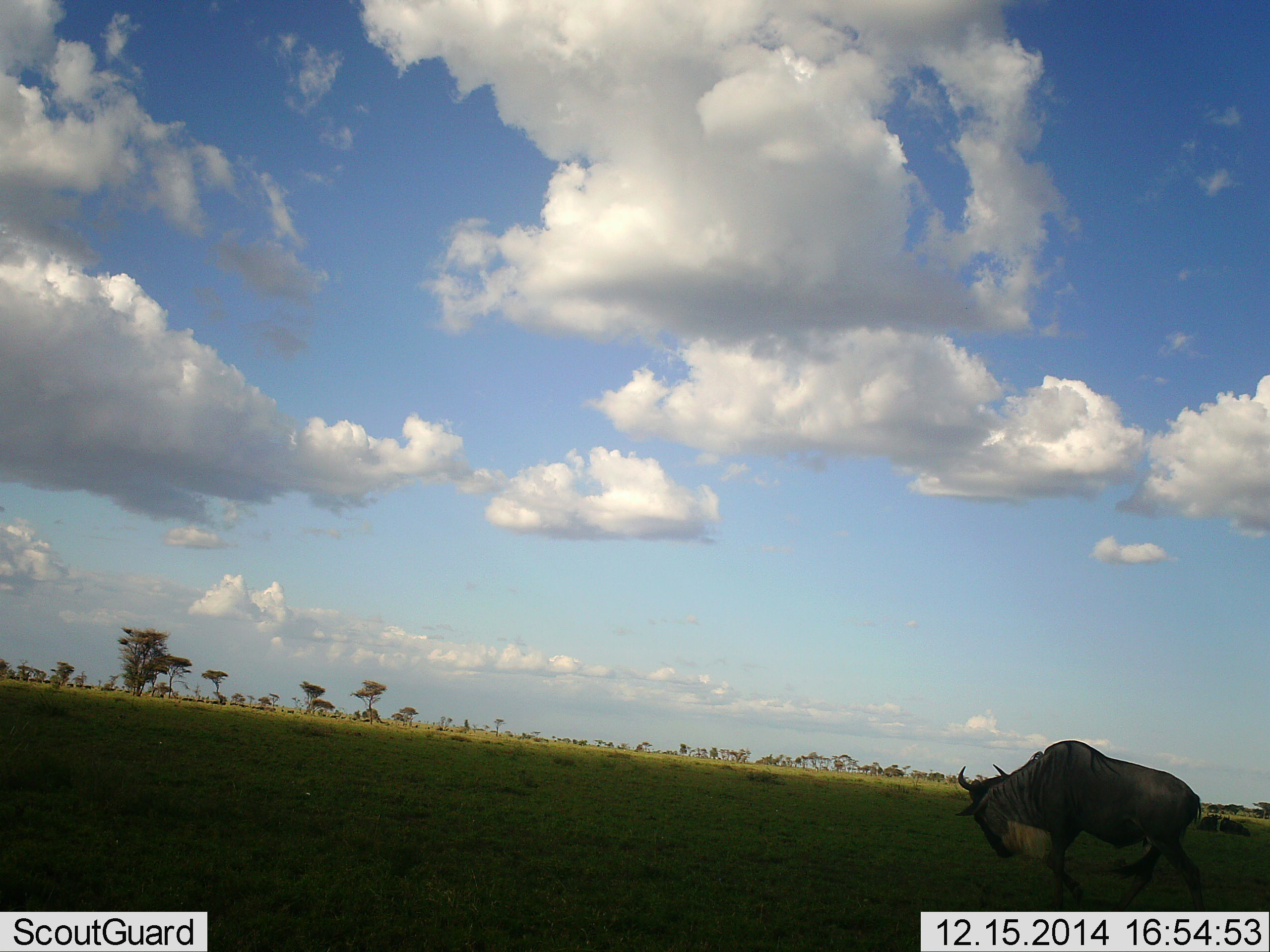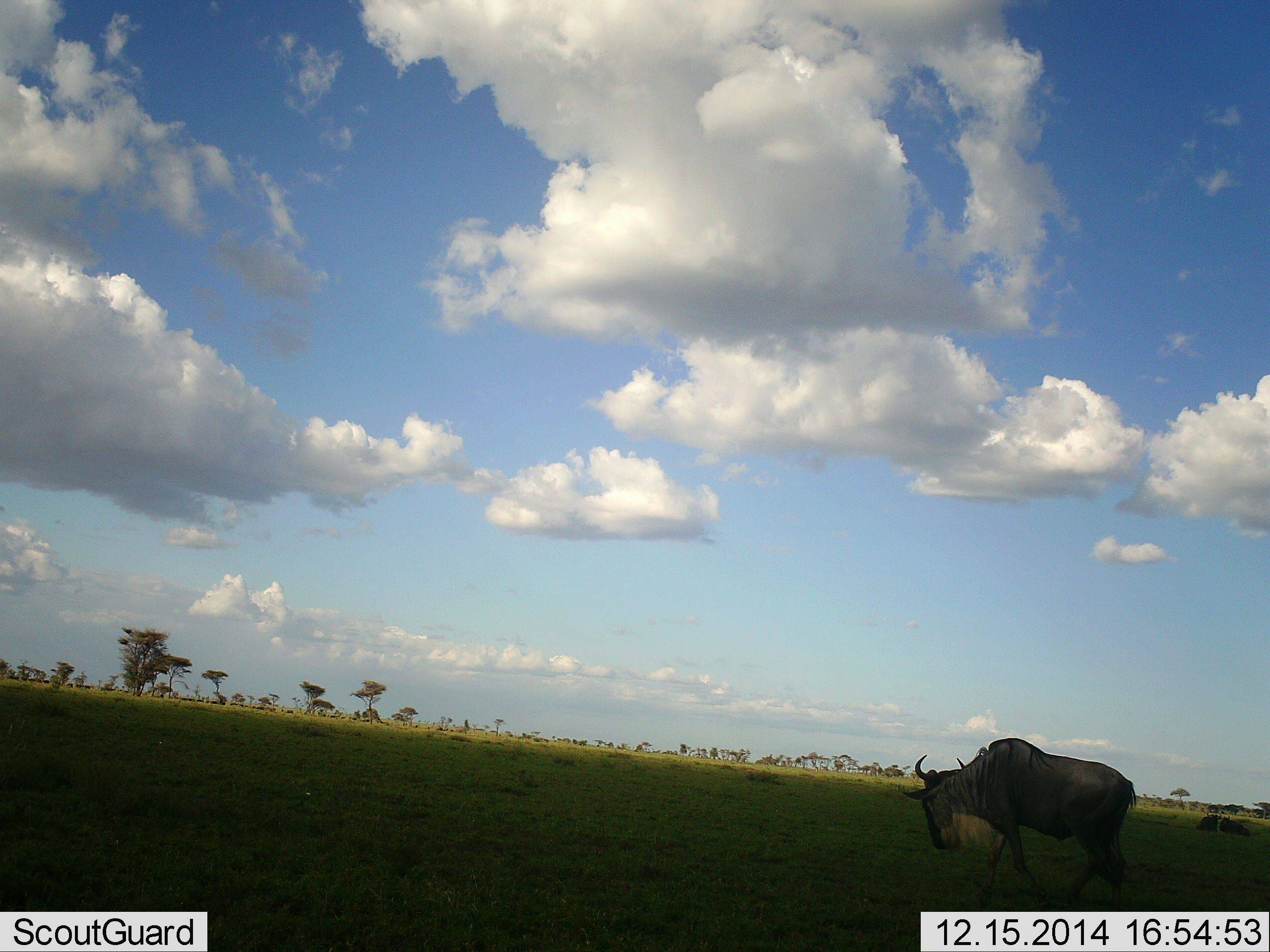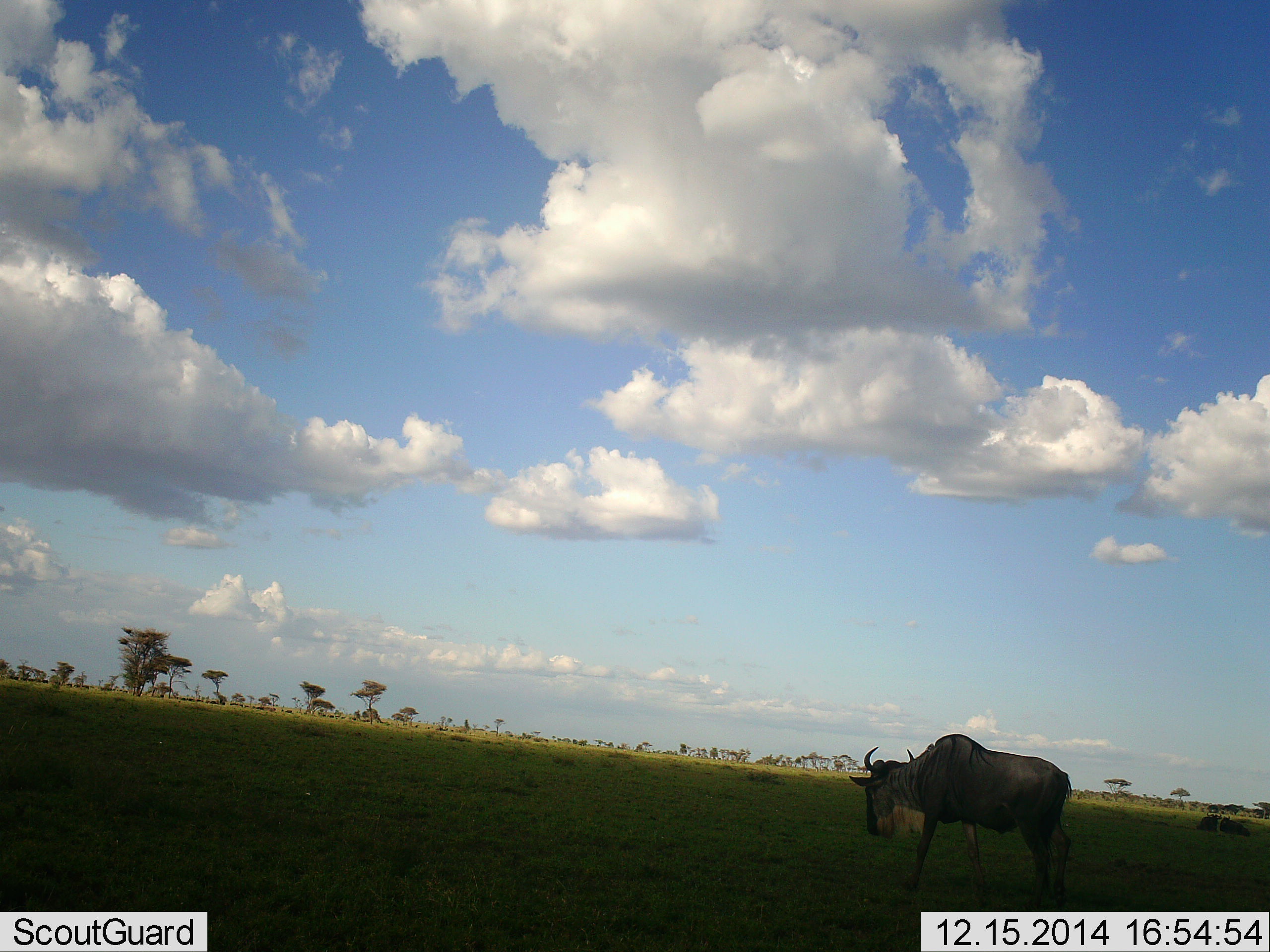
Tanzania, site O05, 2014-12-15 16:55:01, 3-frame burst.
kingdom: Animalia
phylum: Chordata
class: Mammalia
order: Artiodactyla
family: Bovidae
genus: Connochaetes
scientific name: Connochaetes taurinus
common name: blue wildebeest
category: wildebeest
Wildebeest (blue wildebeest) (Connochaetes taurinus), count 1. Behavior (volunteer vote fractions): standing 0%, resting 10%, moving 100%, interacting 0%. Young present (vote fraction): 0%. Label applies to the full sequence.